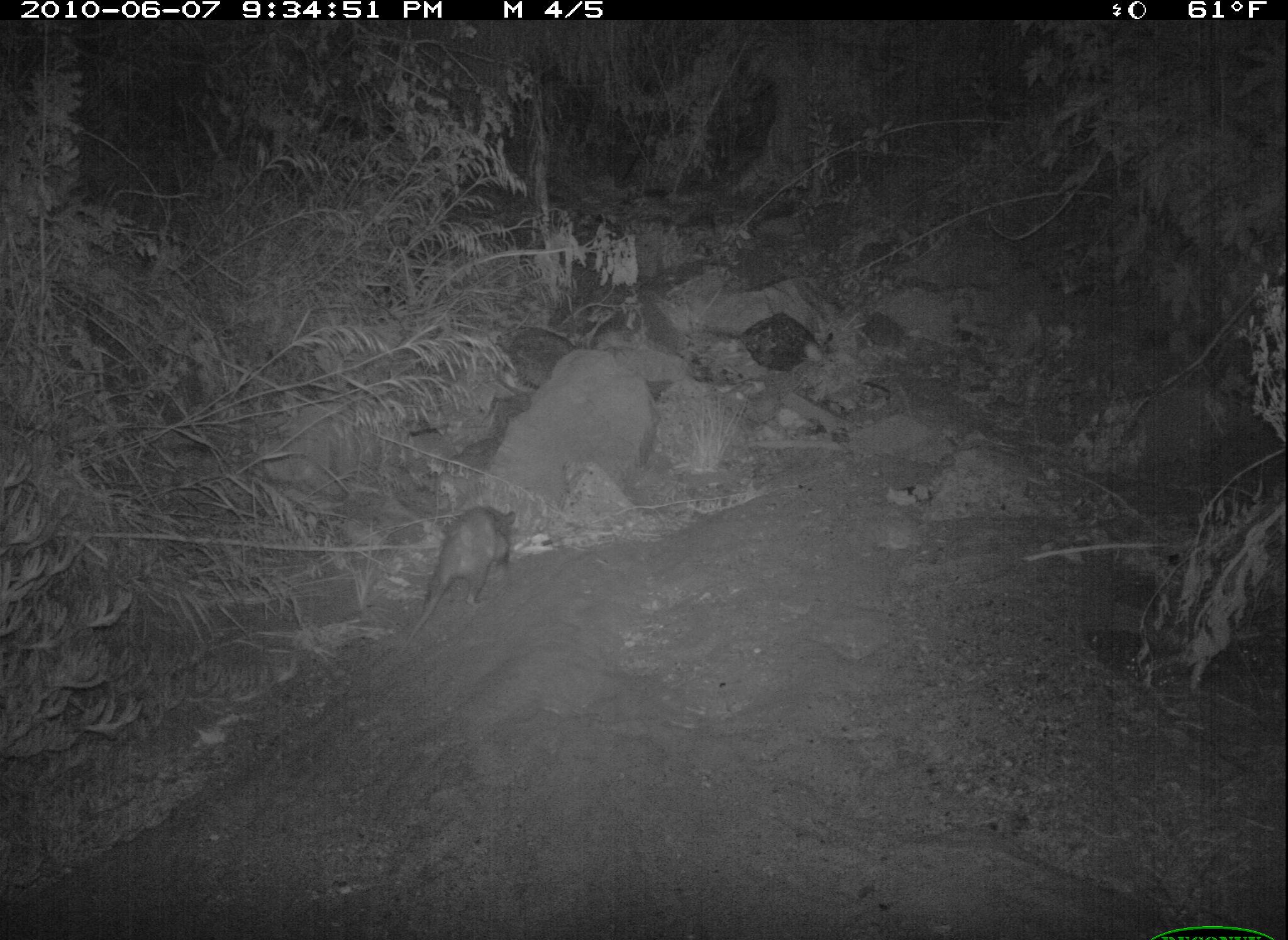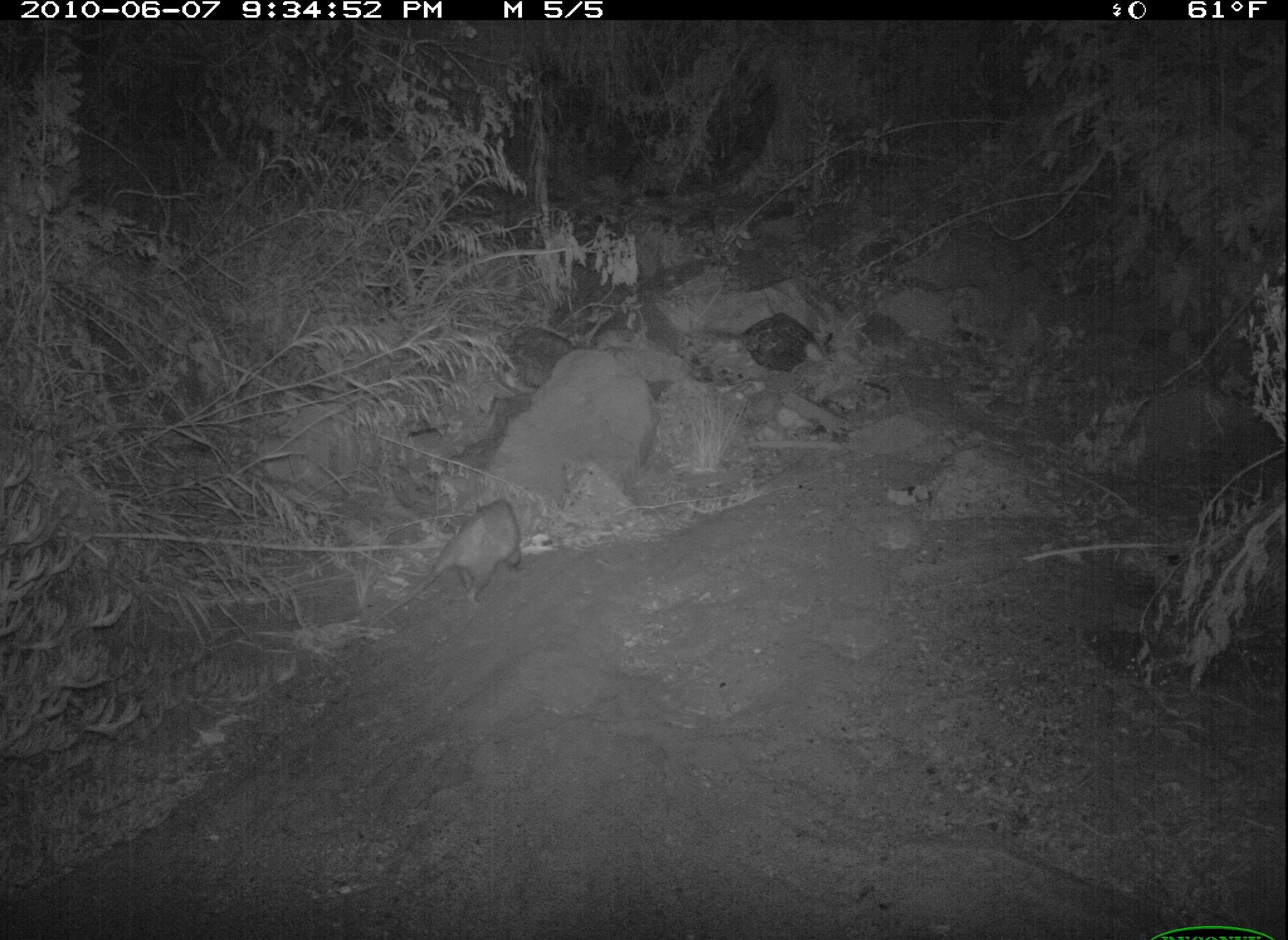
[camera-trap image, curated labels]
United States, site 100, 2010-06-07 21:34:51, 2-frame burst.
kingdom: Animalia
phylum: Chordata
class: Mammalia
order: Didelphimorphia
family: Didelphidae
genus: Didelphis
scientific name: Didelphis virginiana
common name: virginia opossum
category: opossum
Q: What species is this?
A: Opossum (virginia opossum) (Didelphis virginiana).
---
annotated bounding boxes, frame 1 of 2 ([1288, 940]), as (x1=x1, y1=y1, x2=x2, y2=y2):
opossum: (x1=394, y1=499, x2=535, y2=651)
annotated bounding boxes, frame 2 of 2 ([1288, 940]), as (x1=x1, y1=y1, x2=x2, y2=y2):
opossum: (x1=362, y1=484, x2=544, y2=635)